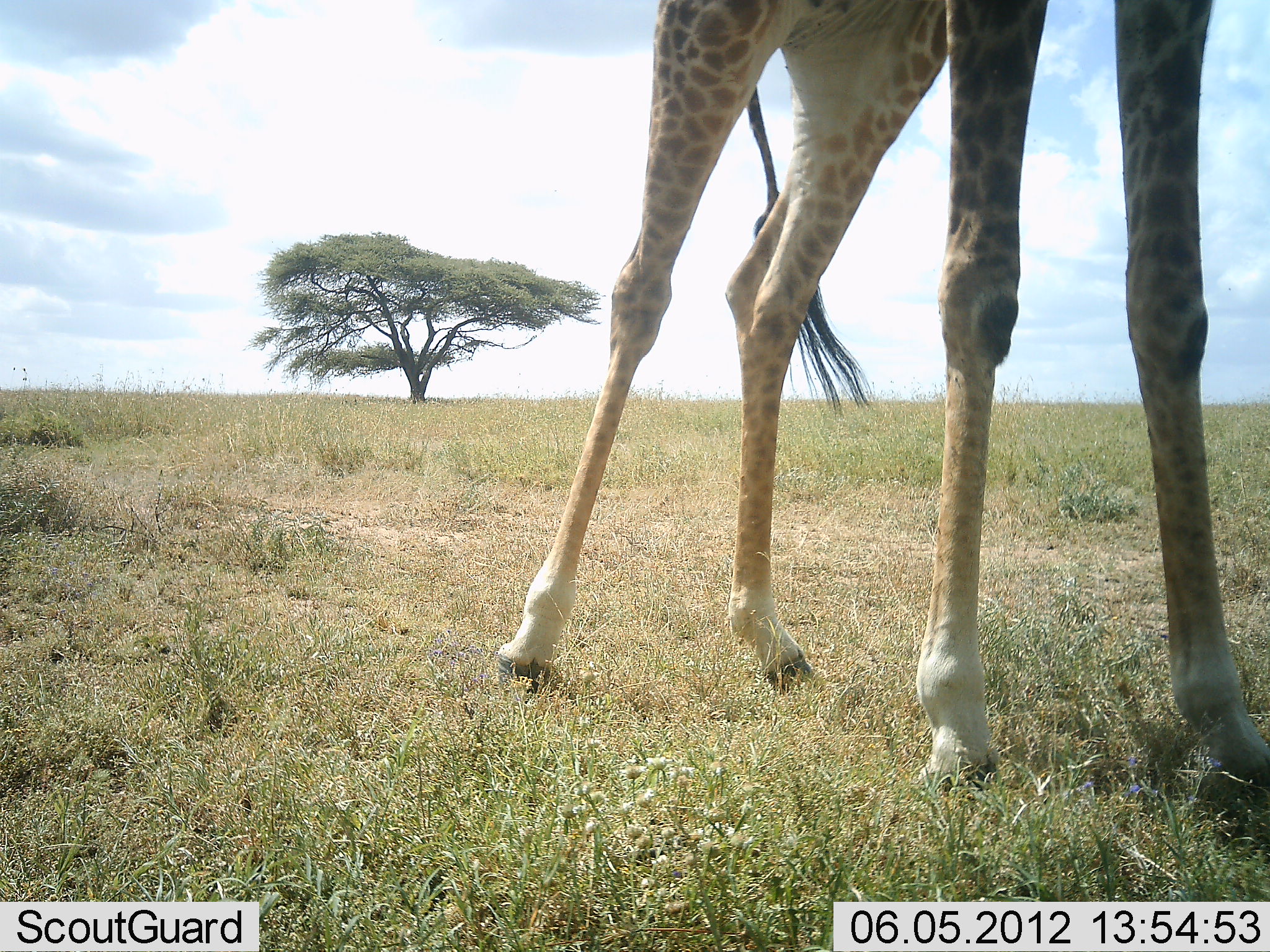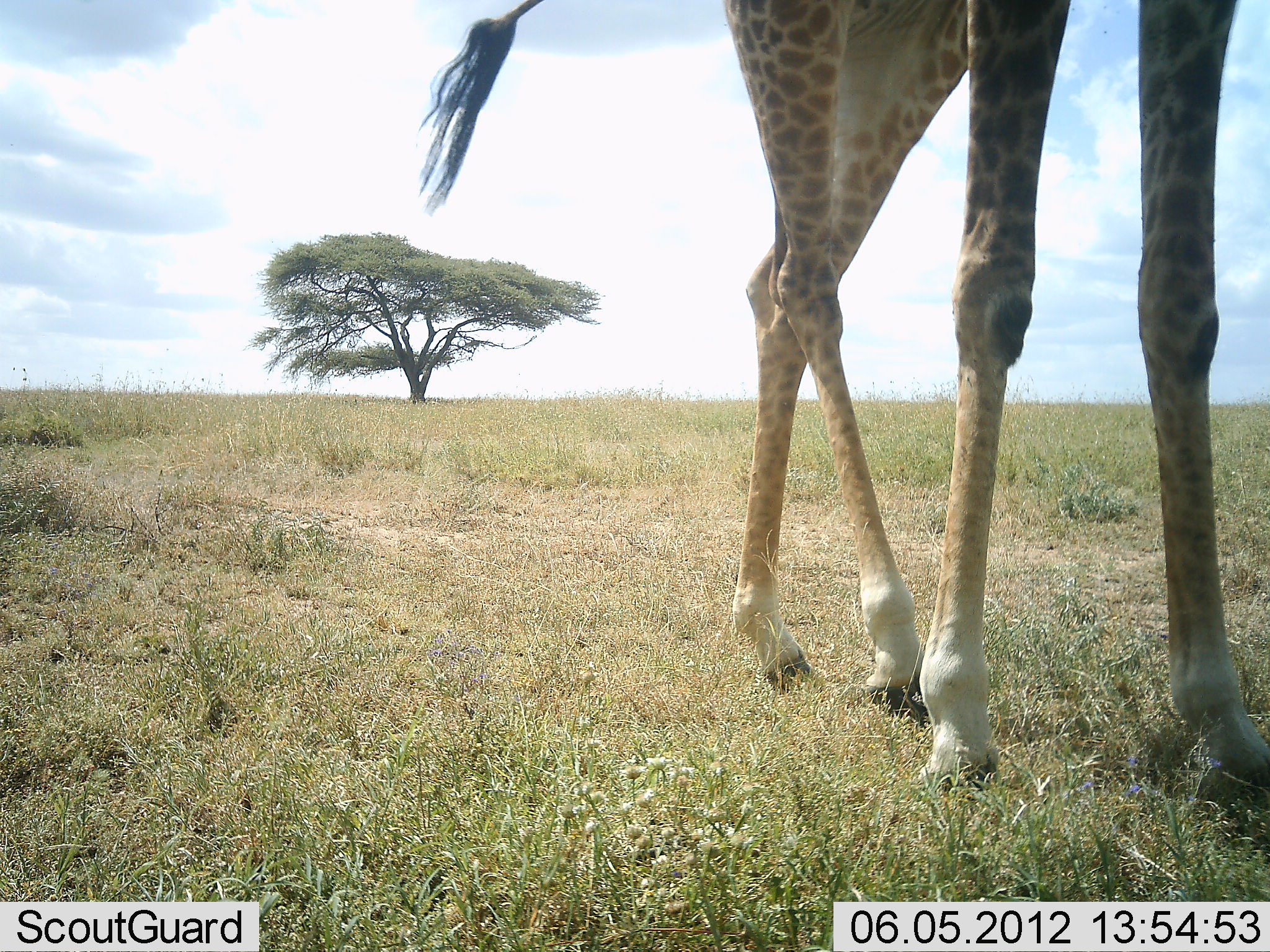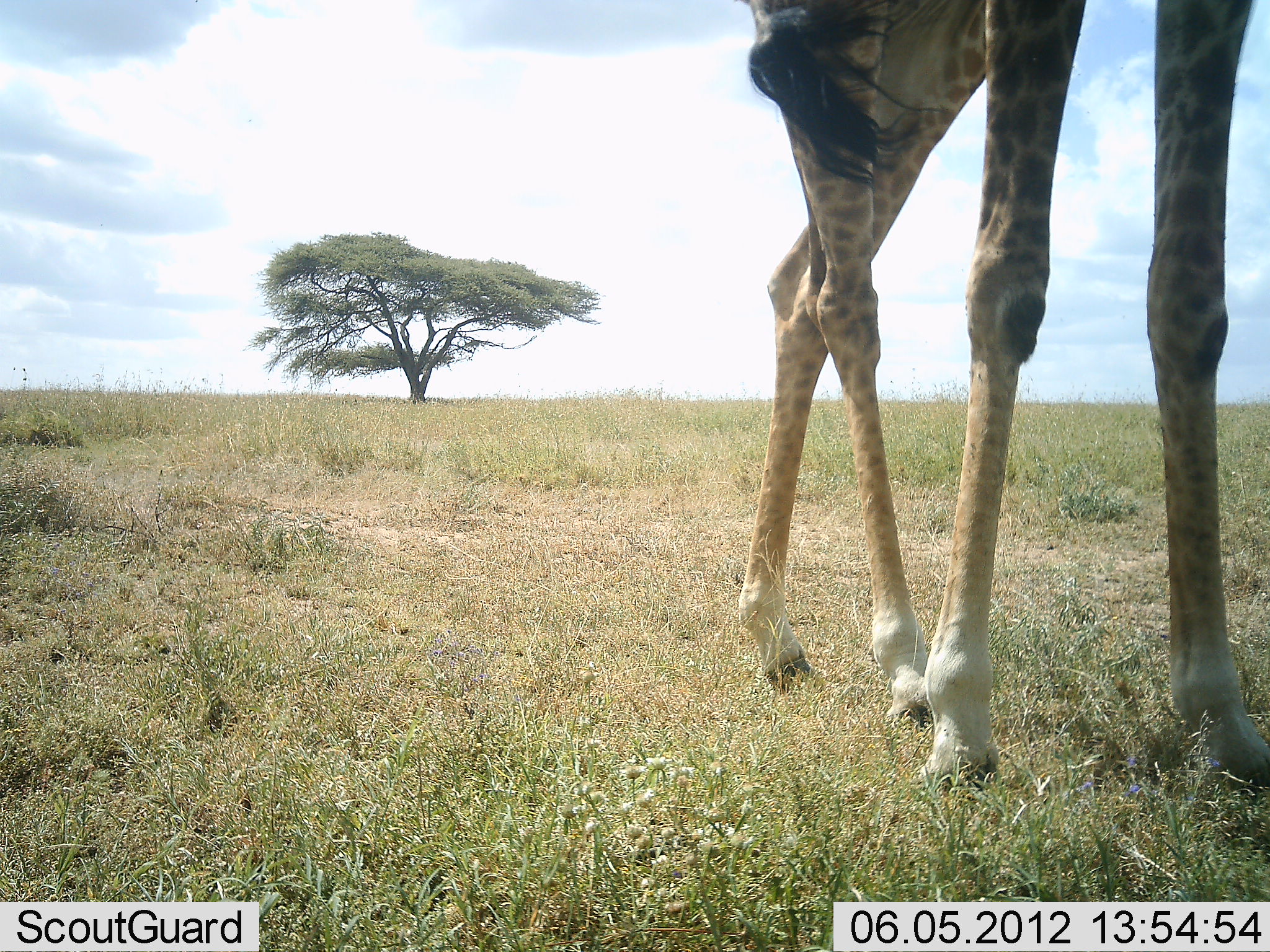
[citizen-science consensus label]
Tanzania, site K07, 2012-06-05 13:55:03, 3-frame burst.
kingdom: Animalia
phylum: Chordata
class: Mammalia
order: Artiodactyla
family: Giraffidae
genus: Giraffa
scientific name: Giraffa camelopardalis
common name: giraffe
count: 1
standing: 50%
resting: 0%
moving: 50%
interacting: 0%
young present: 0%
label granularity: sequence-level